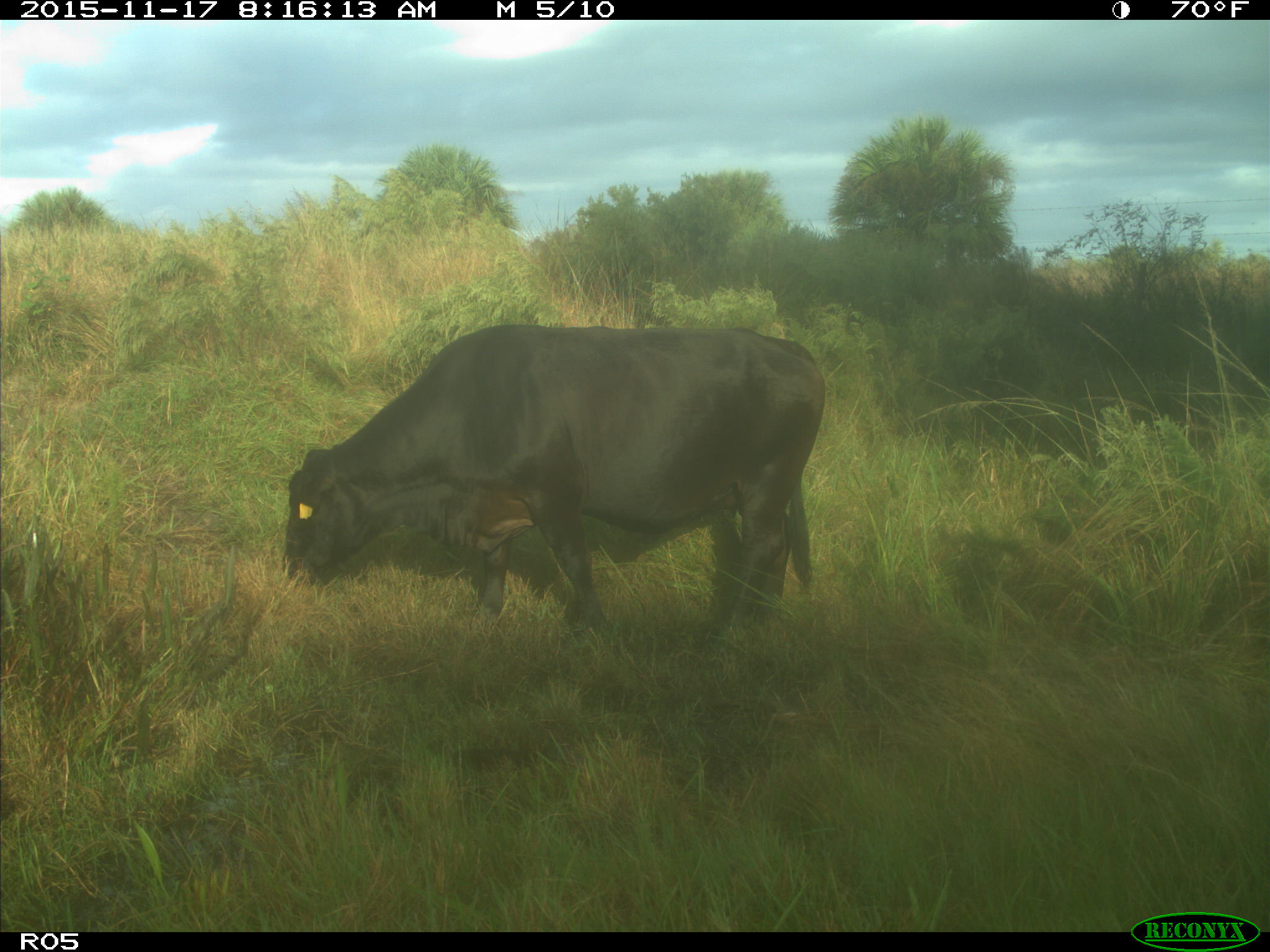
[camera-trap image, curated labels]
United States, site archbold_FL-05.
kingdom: Animalia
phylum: Chordata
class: Mammalia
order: Artiodactyla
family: Bovidae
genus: Bos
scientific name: Bos taurus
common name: domestic cow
Bos taurus (domestic cow).